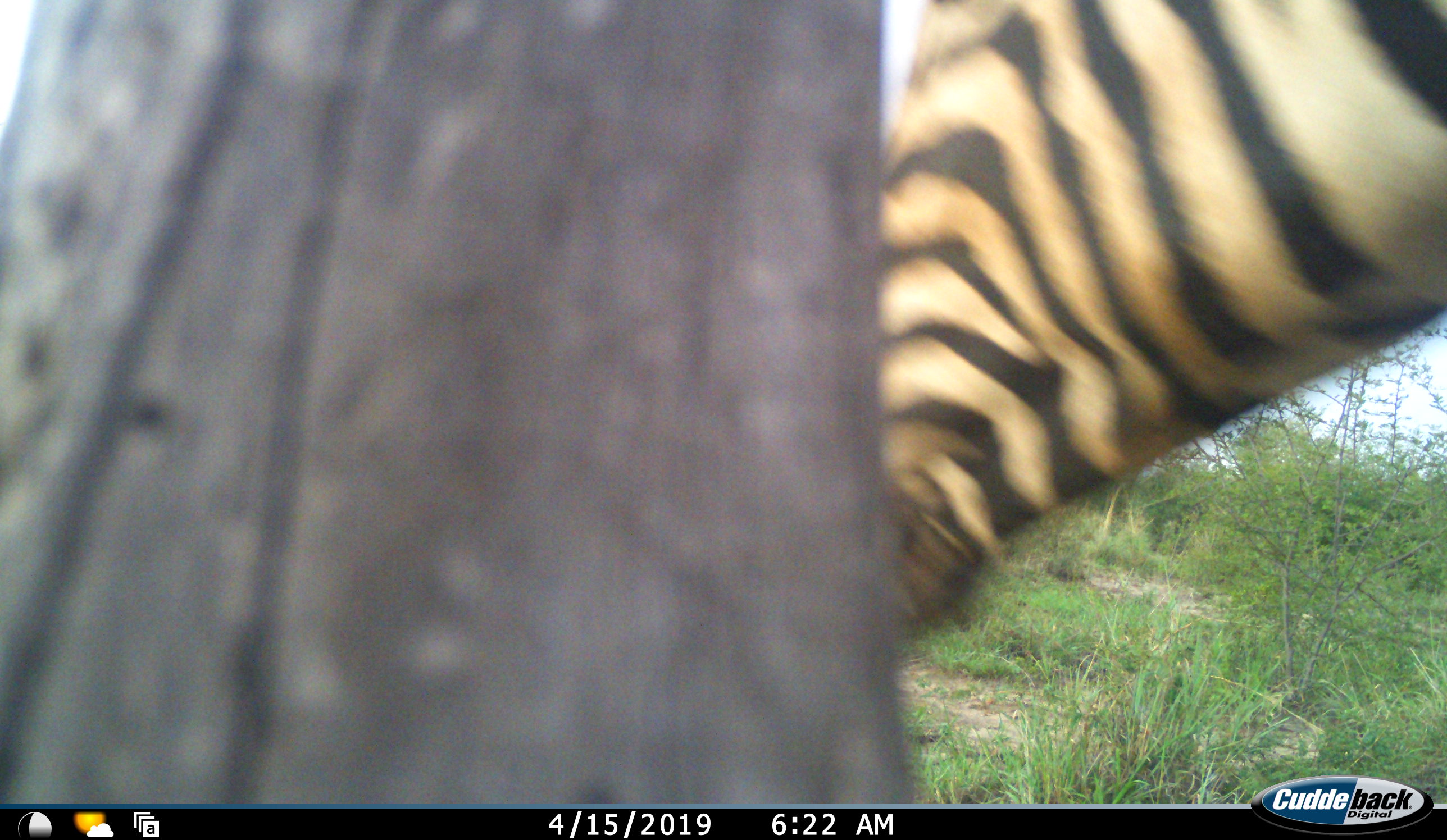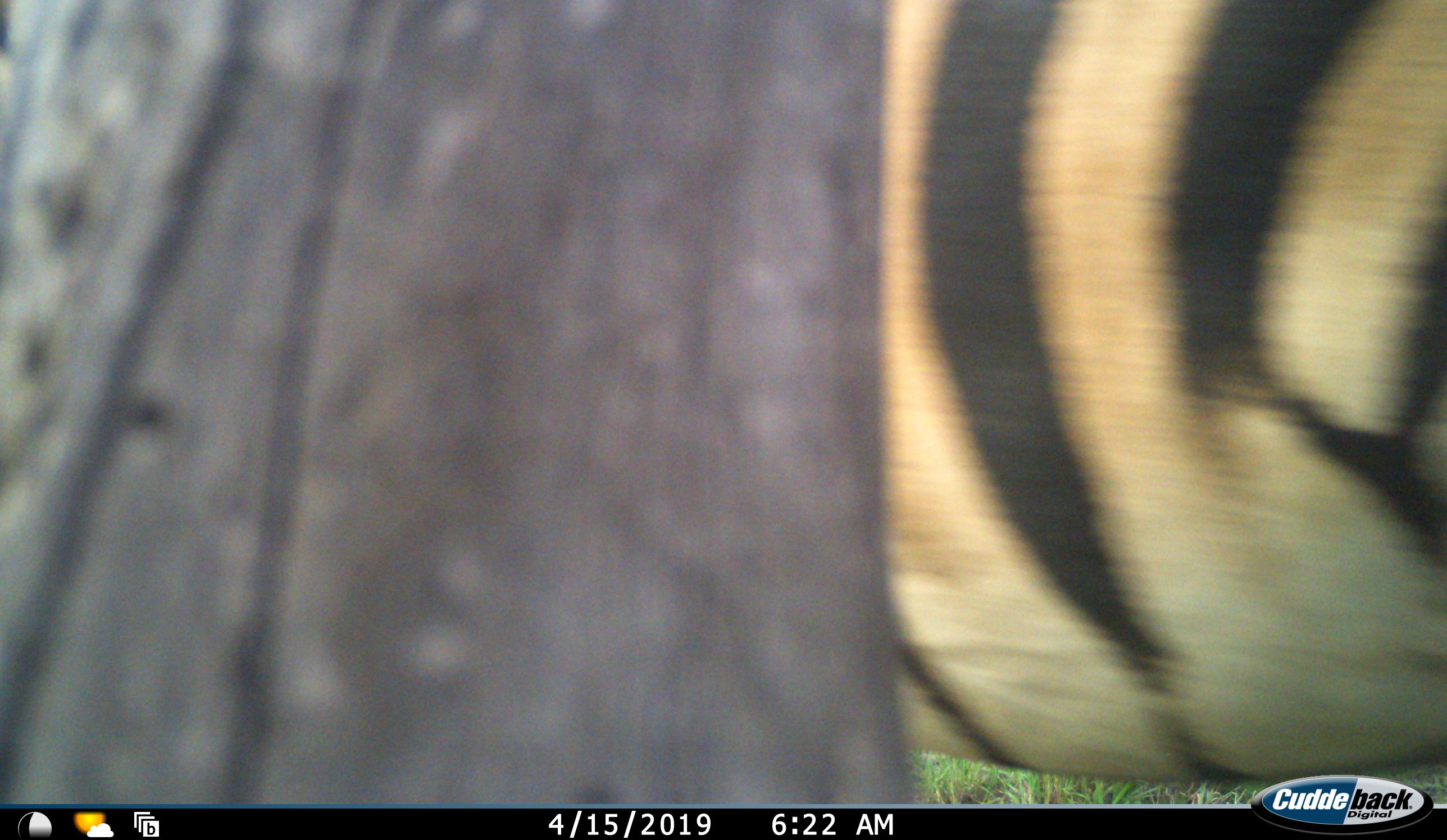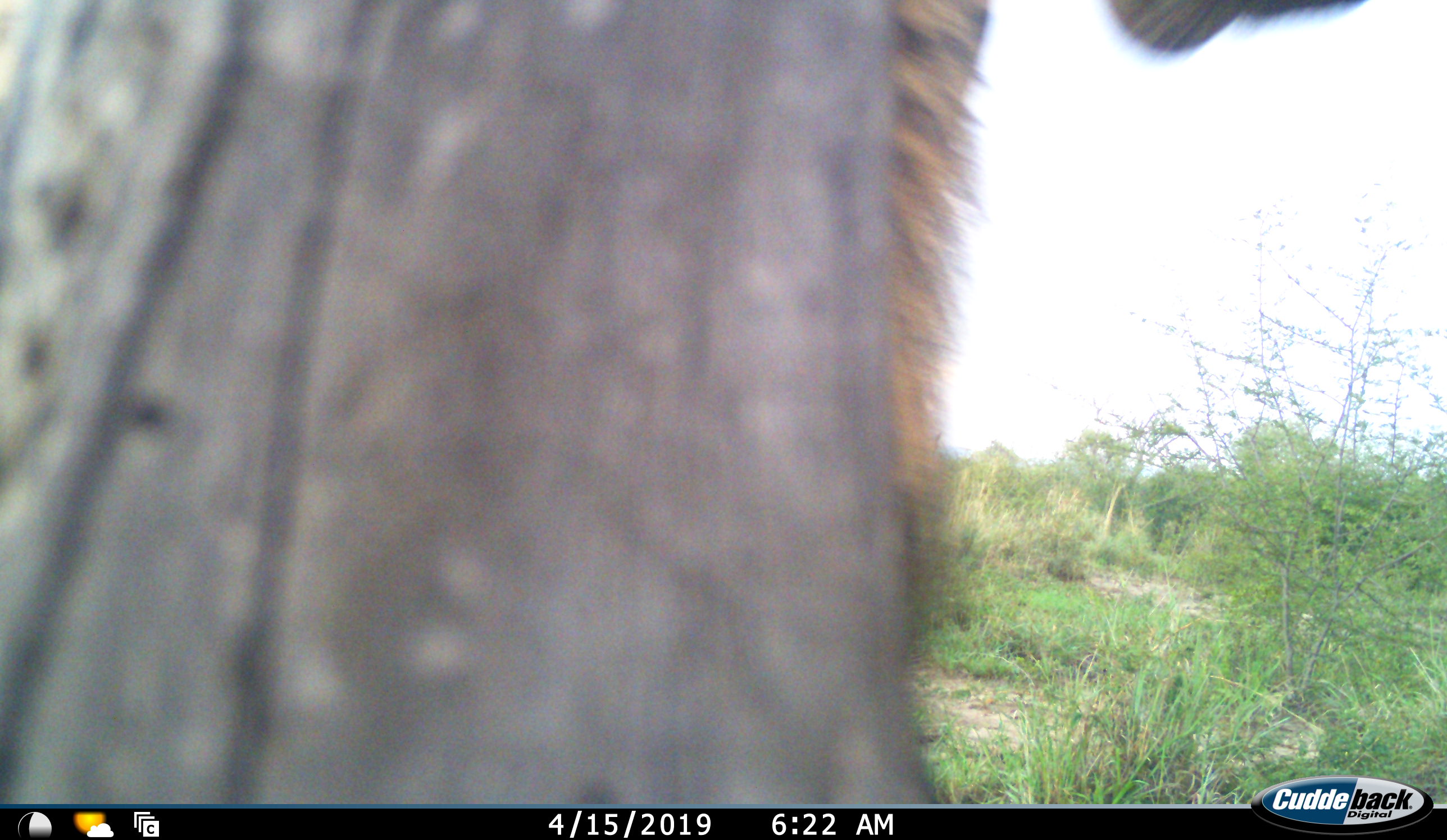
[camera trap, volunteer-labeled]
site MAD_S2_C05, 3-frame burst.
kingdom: Animalia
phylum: Chordata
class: Mammalia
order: Perissodactyla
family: Equidae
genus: Equus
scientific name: Equus quagga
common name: plains zebra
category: zebraplains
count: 1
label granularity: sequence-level